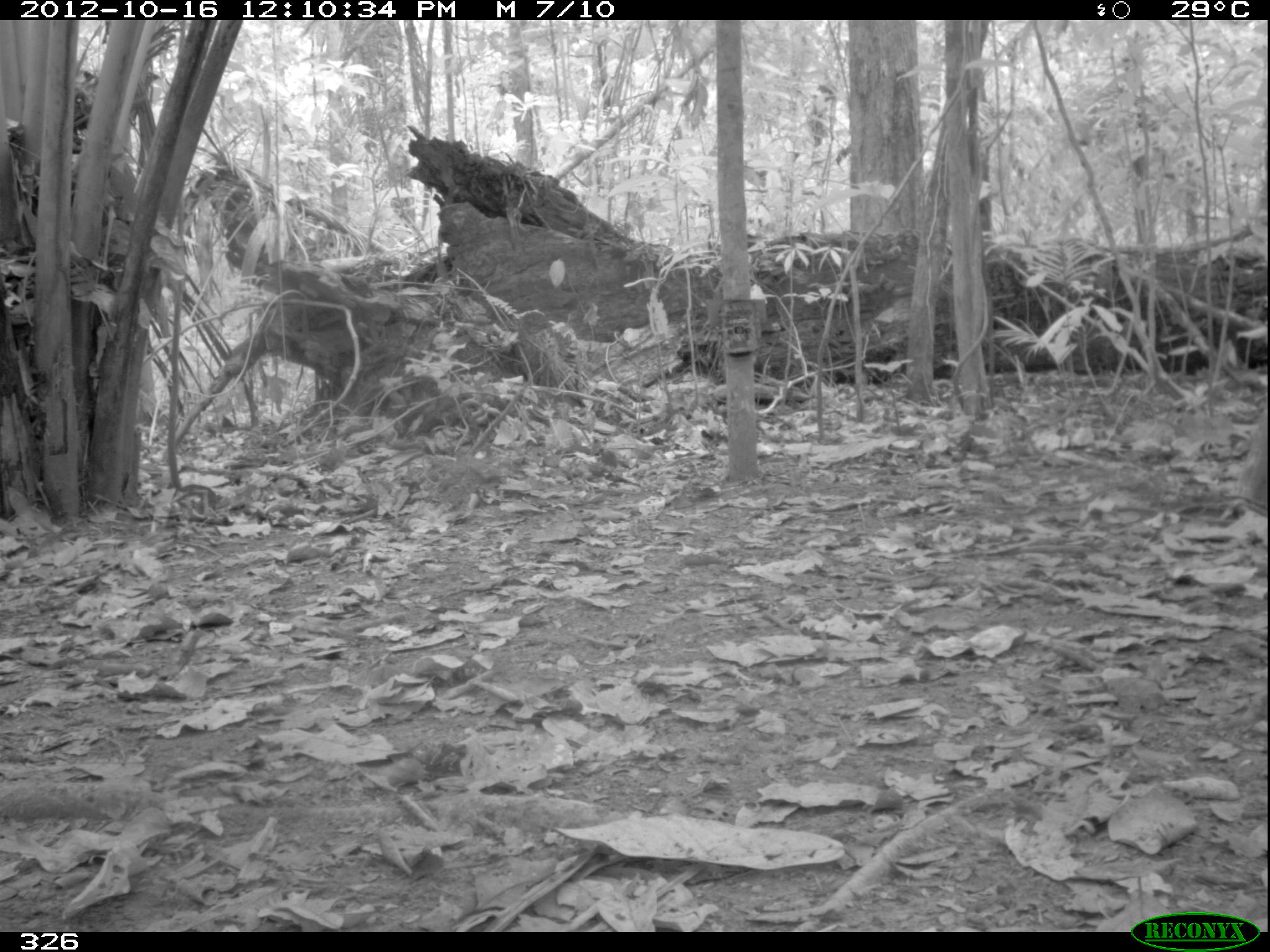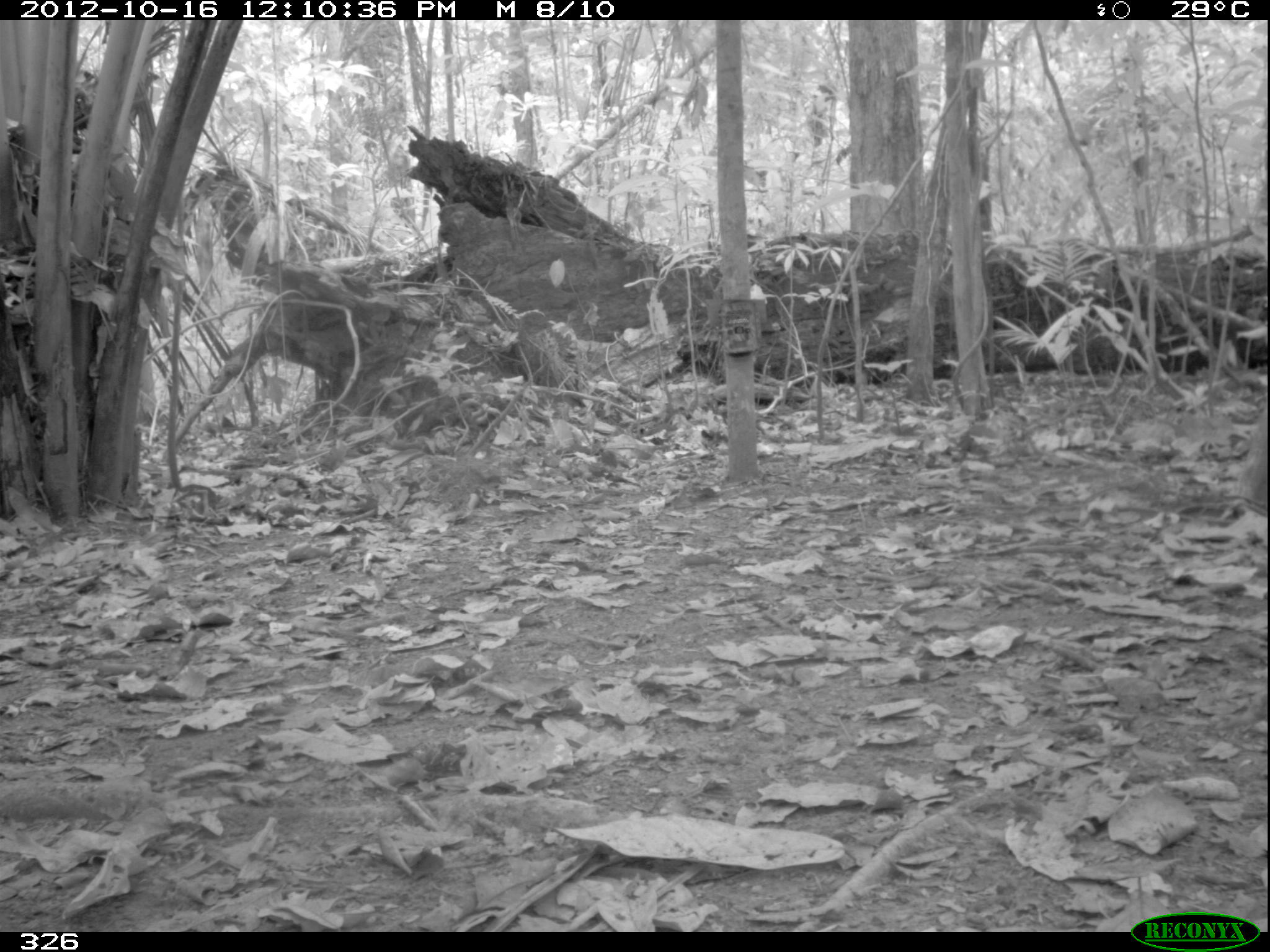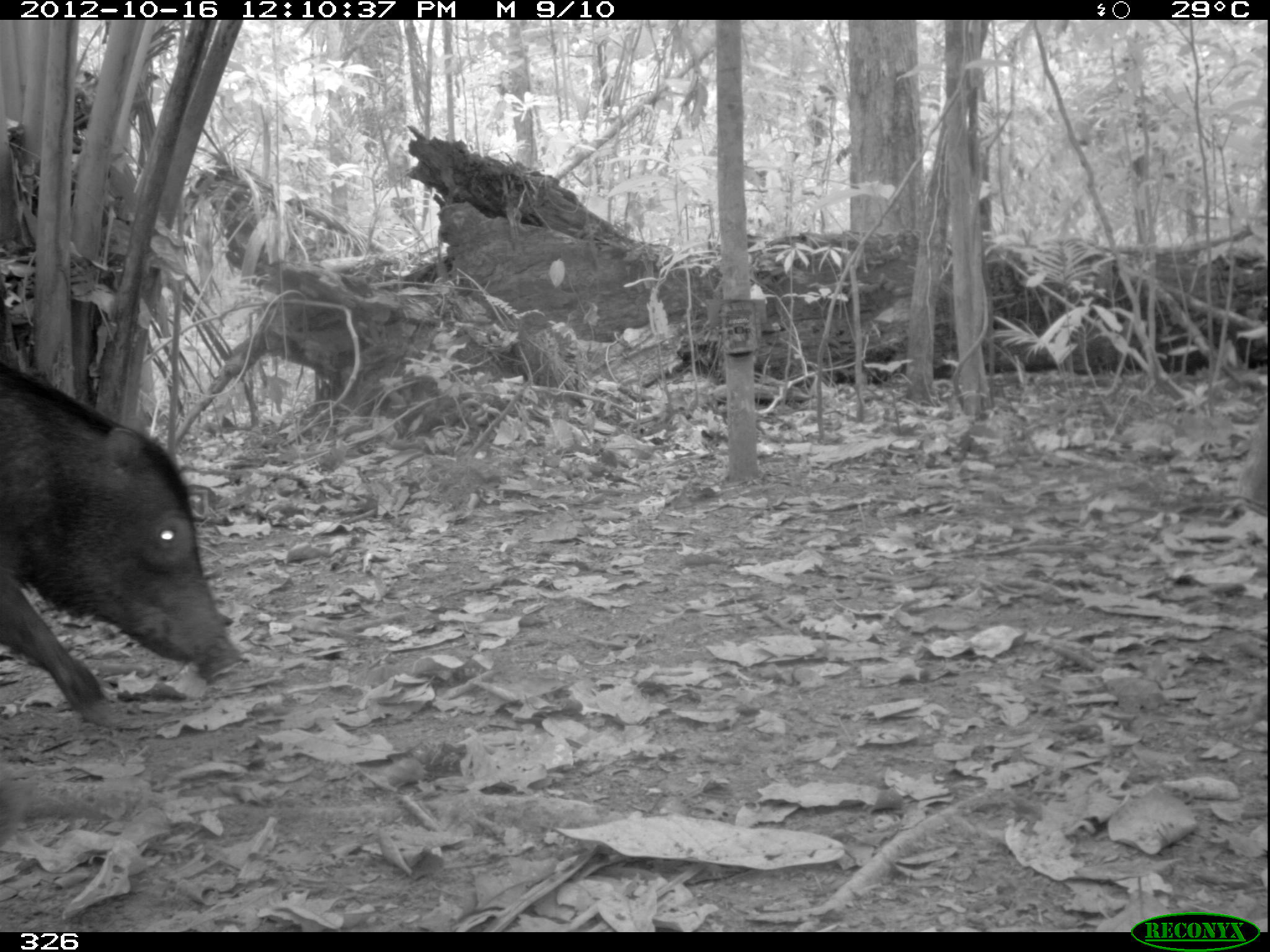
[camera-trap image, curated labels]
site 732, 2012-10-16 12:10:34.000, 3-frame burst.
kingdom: Animalia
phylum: Chordata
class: Mammalia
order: Artiodactyla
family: Tayassuidae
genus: Tayassu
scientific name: Tayassu pecari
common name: white-lipped peccary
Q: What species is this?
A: Tayassu pecari (white-lipped peccary).